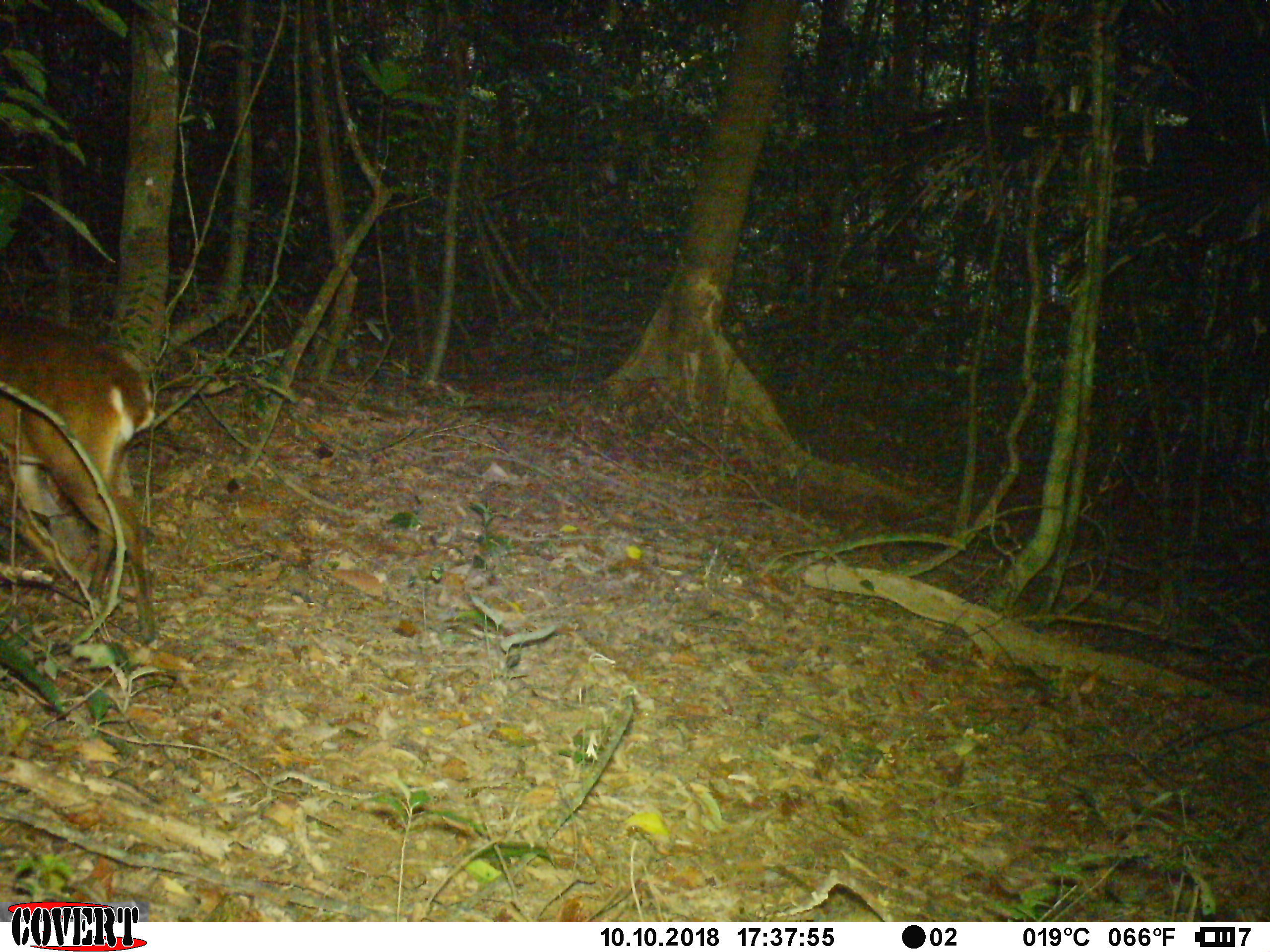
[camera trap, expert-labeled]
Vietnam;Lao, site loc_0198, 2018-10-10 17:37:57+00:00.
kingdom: Animalia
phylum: Chordata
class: Mammalia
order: Artiodactyla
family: Cervidae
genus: Muntiacus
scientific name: Muntiacus vuquangensis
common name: large-antlered muntjac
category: large antlered muntjac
Large antlered muntjac (large-antlered muntjac) (Muntiacus vuquangensis). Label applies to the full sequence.